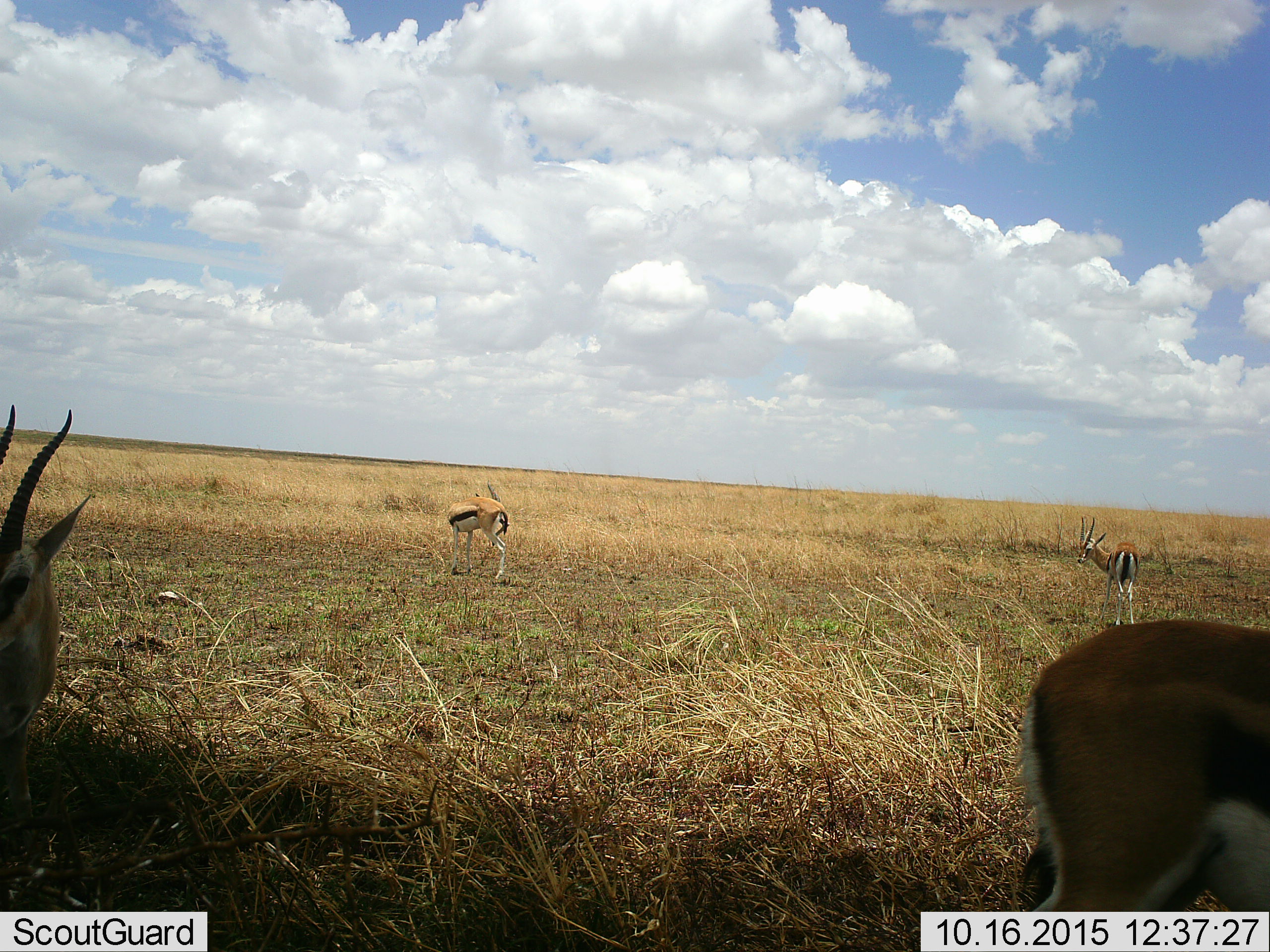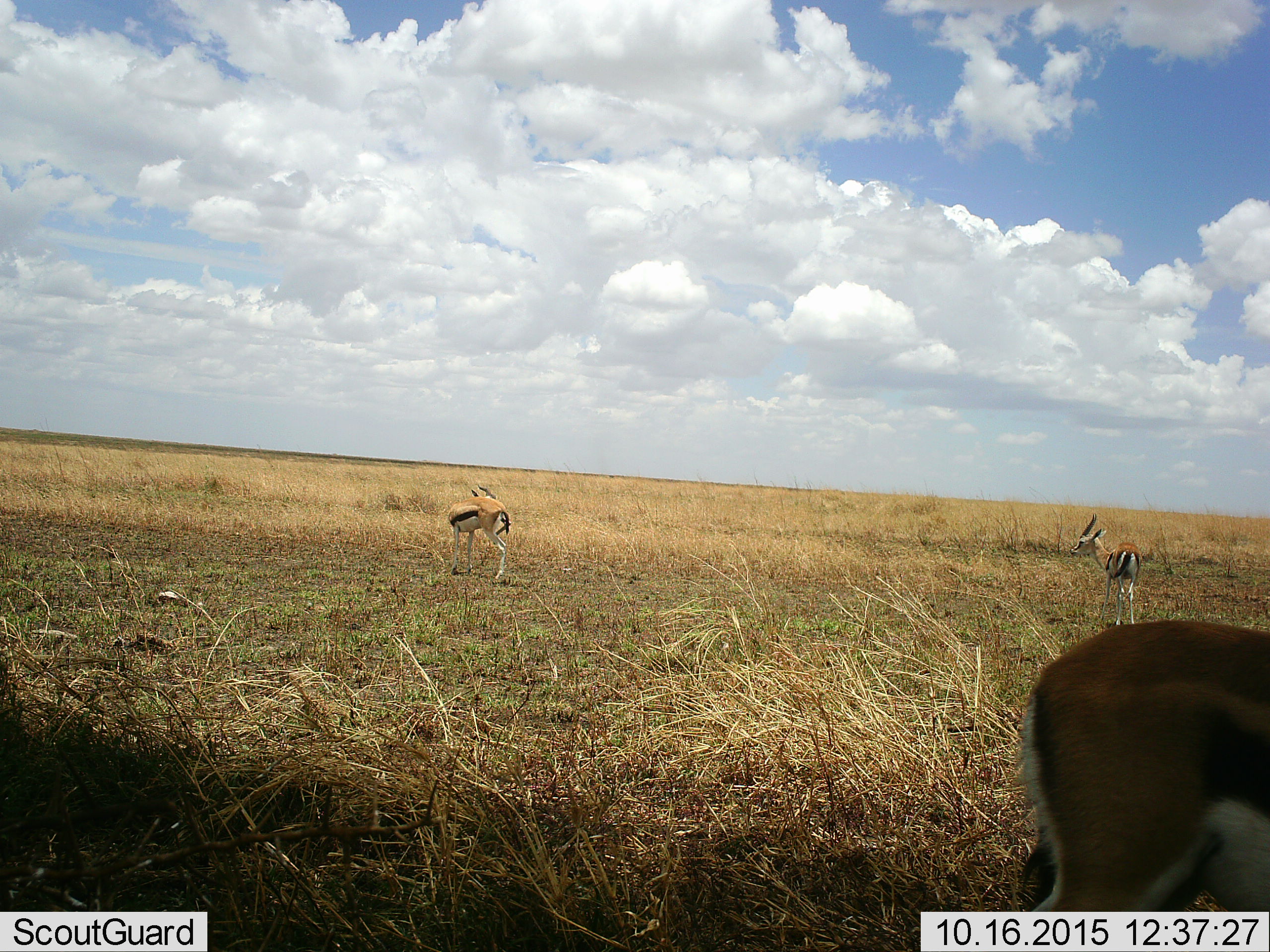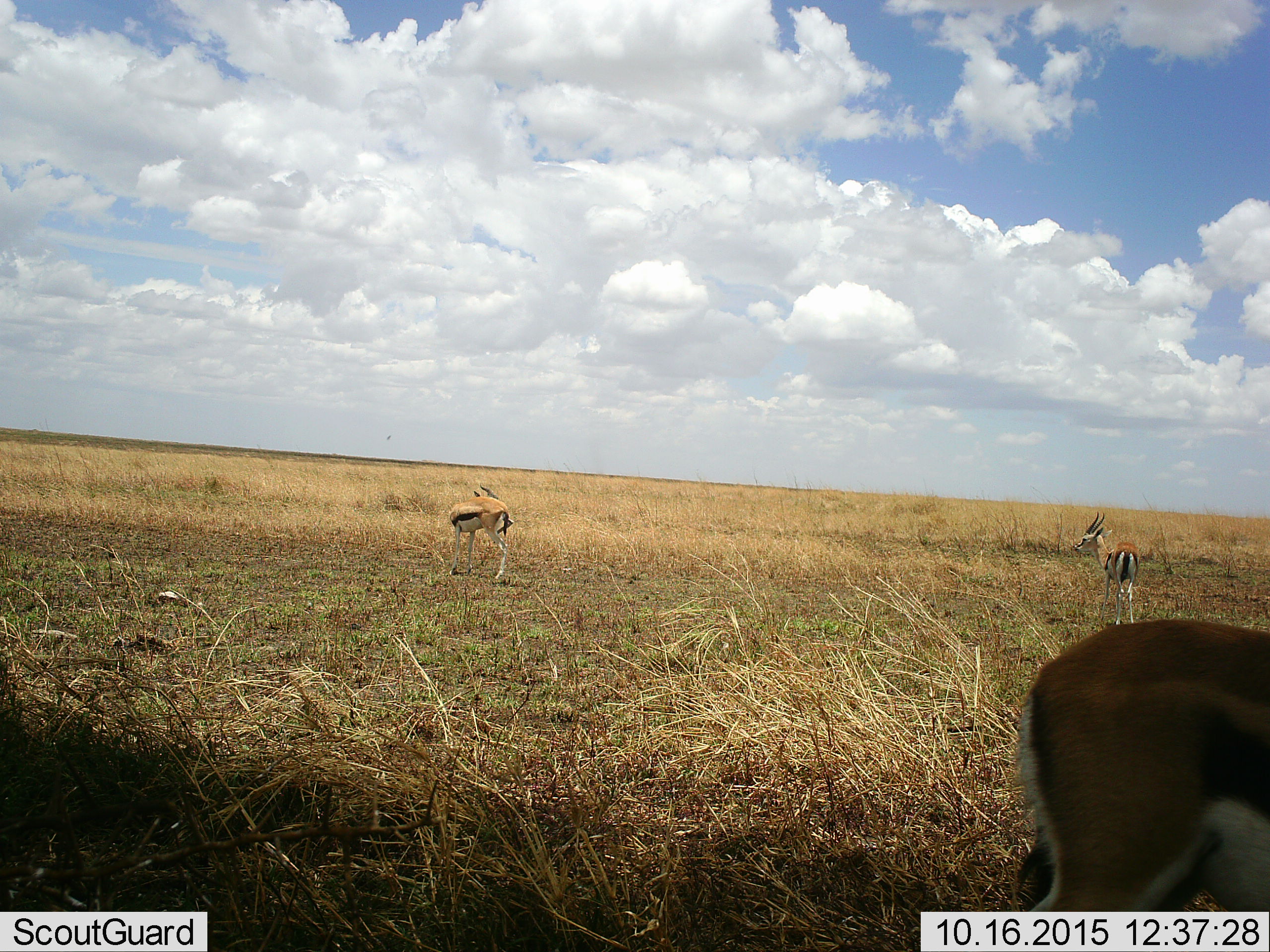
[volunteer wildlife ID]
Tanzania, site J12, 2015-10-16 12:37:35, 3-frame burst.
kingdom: Animalia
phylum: Chordata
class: Mammalia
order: Artiodactyla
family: Bovidae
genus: Eudorcas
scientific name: Eudorcas thomsonii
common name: thomson's gazelle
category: gazellethomsons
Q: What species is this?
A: Gazellethomsons (thomson's gazelle) (Eudorcas thomsonii).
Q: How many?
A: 4.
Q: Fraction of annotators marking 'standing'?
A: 90%.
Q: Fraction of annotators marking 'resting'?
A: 0%.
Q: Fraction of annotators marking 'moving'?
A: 30%.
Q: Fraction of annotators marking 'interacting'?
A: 10%.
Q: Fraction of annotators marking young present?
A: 0%.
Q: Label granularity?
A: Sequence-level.